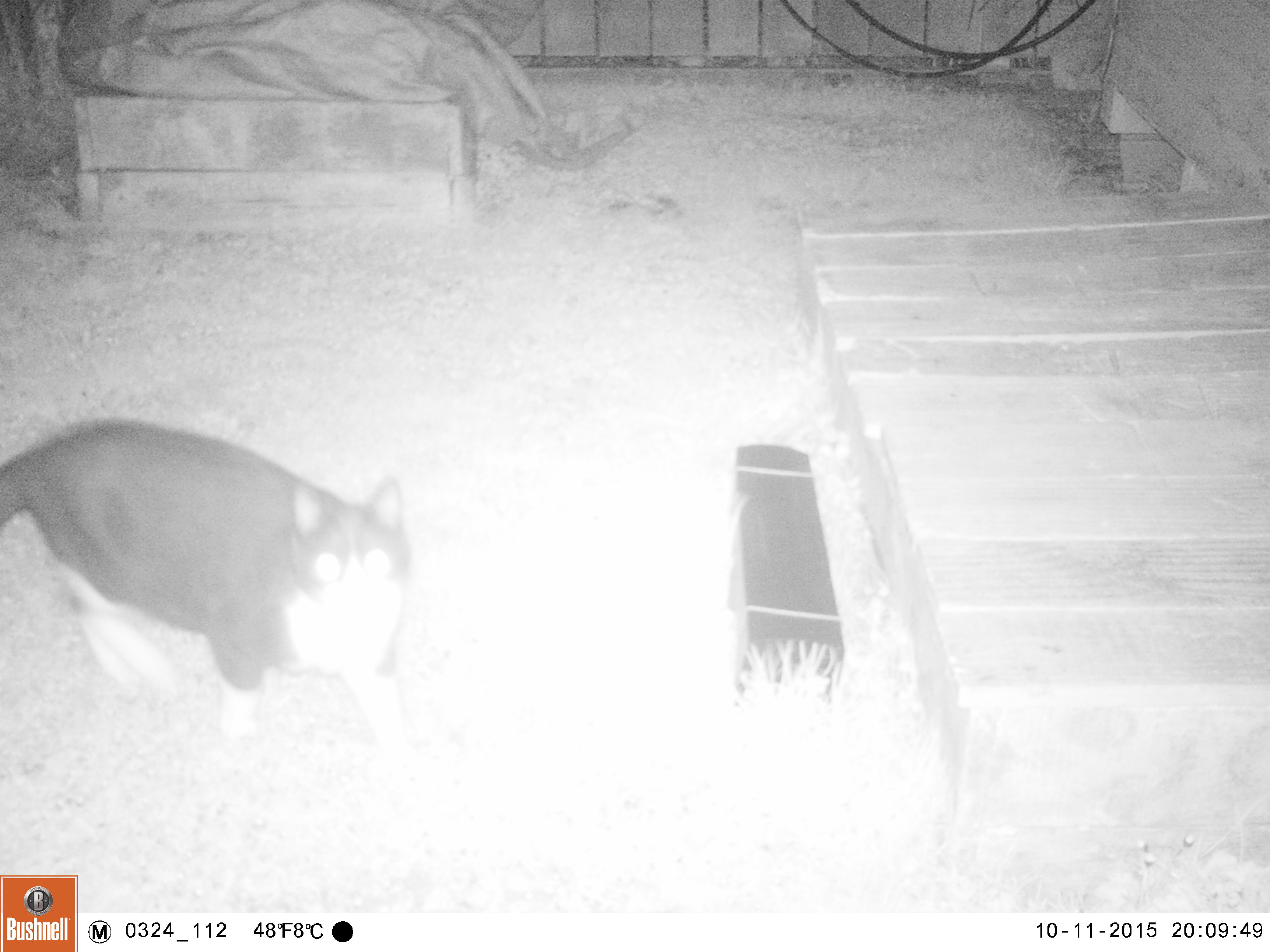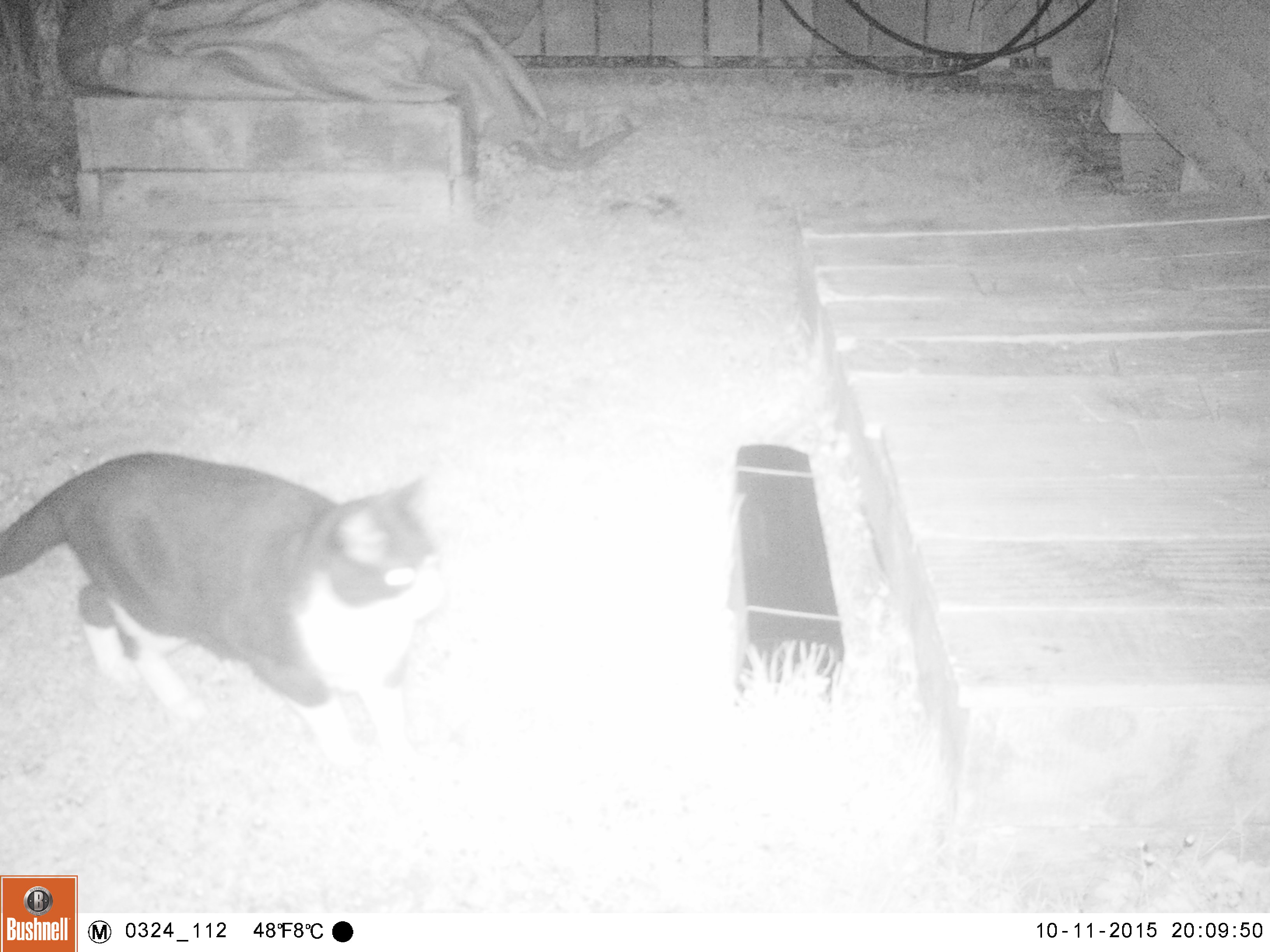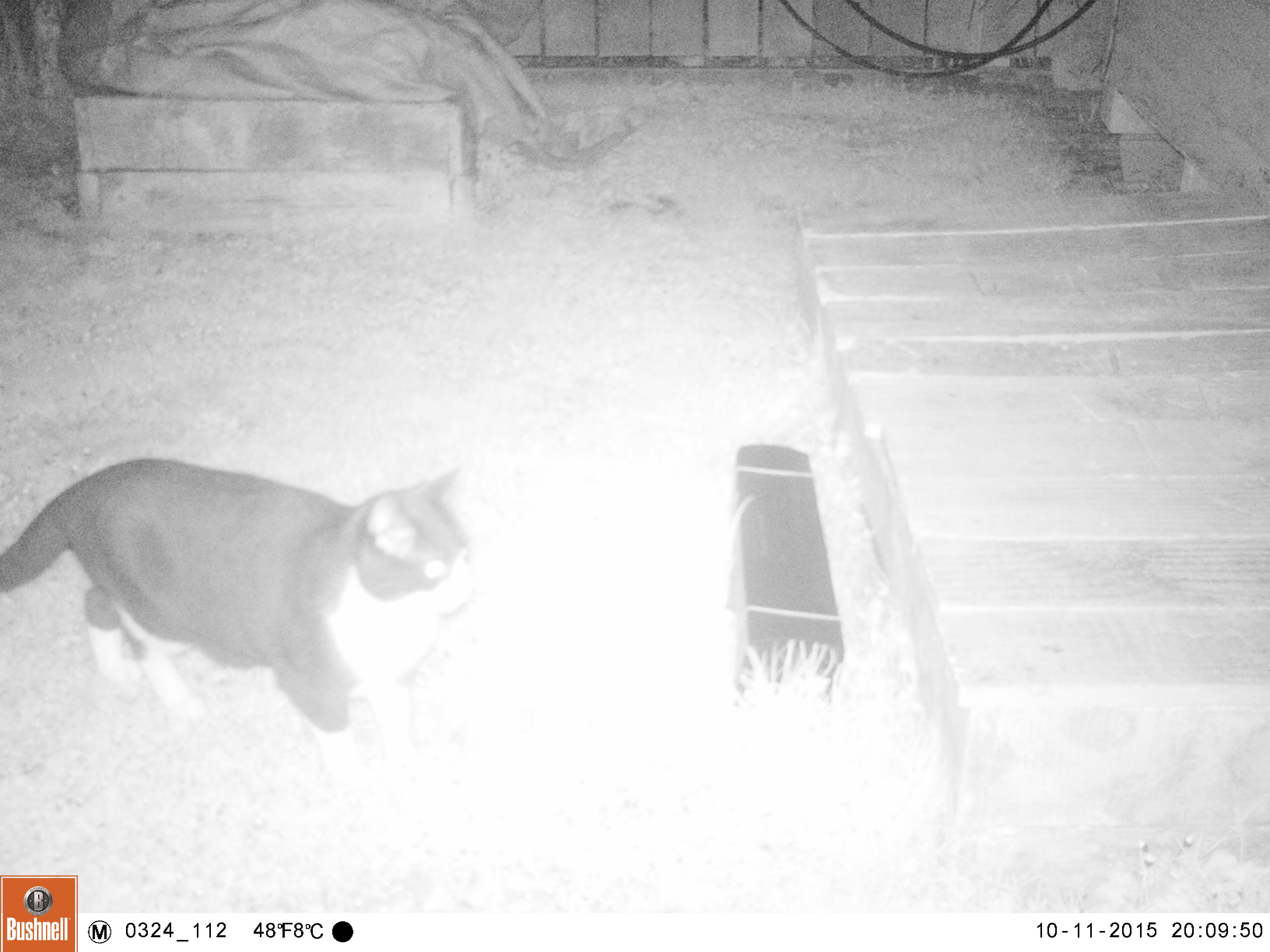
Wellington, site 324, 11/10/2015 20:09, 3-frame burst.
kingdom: Animalia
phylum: Chordata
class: Mammalia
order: Carnivora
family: Felidae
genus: Felis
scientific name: Felis catus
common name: cat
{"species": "cat (Felis catus)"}